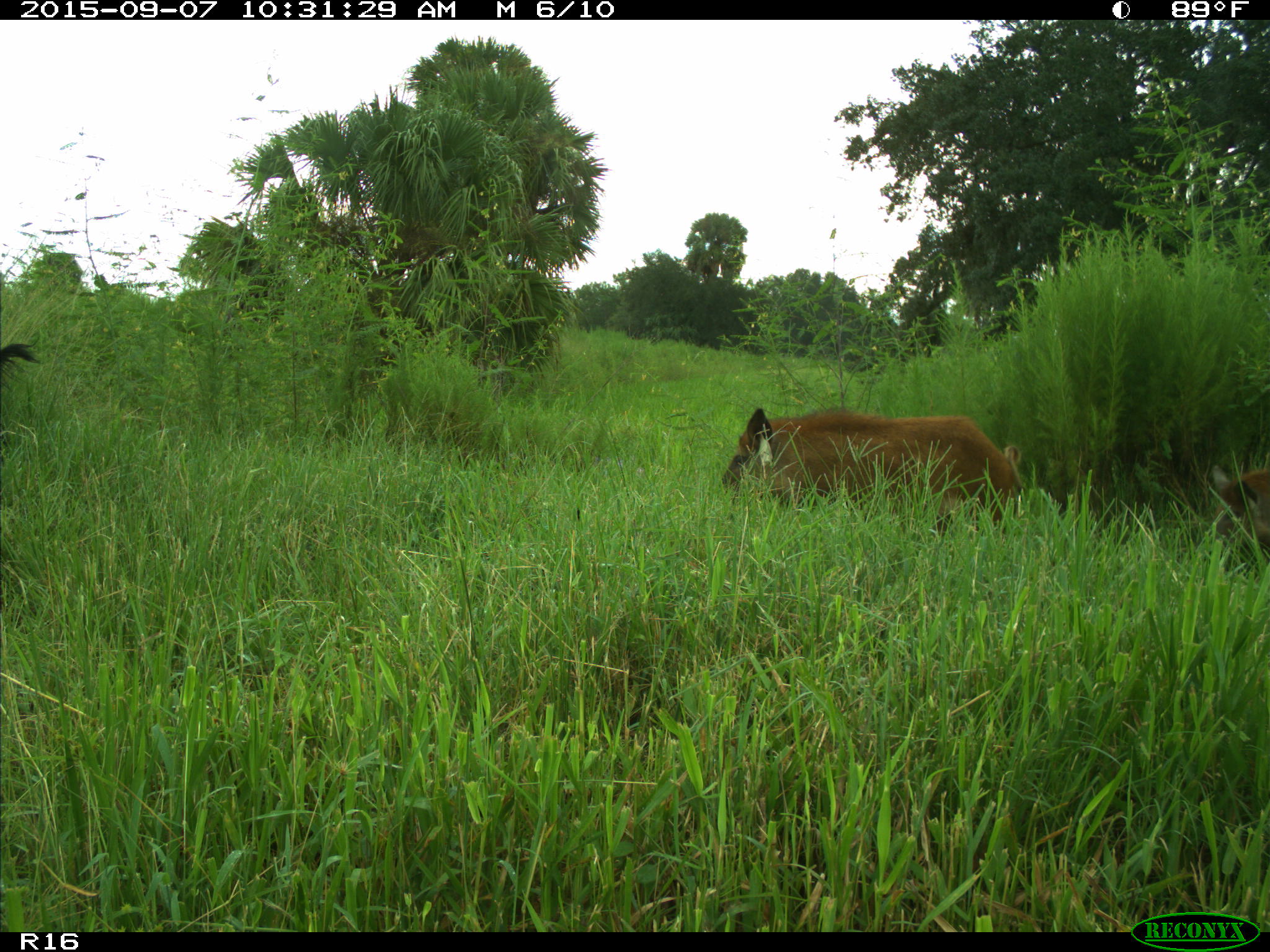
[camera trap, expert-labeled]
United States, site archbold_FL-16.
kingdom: Animalia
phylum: Chordata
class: Mammalia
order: Artiodactyla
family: Suidae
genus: Sus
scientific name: Sus scrofa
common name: wild boar